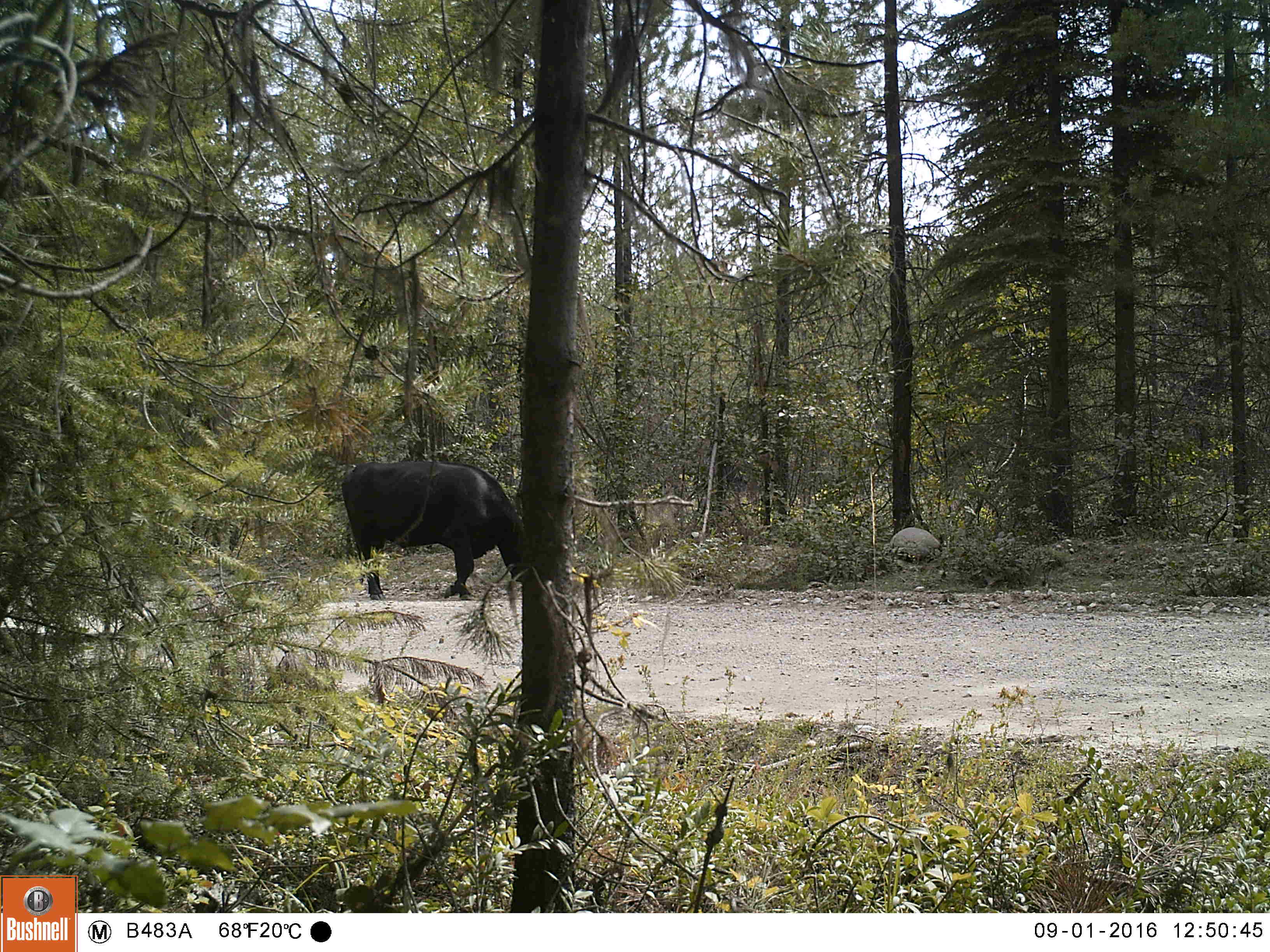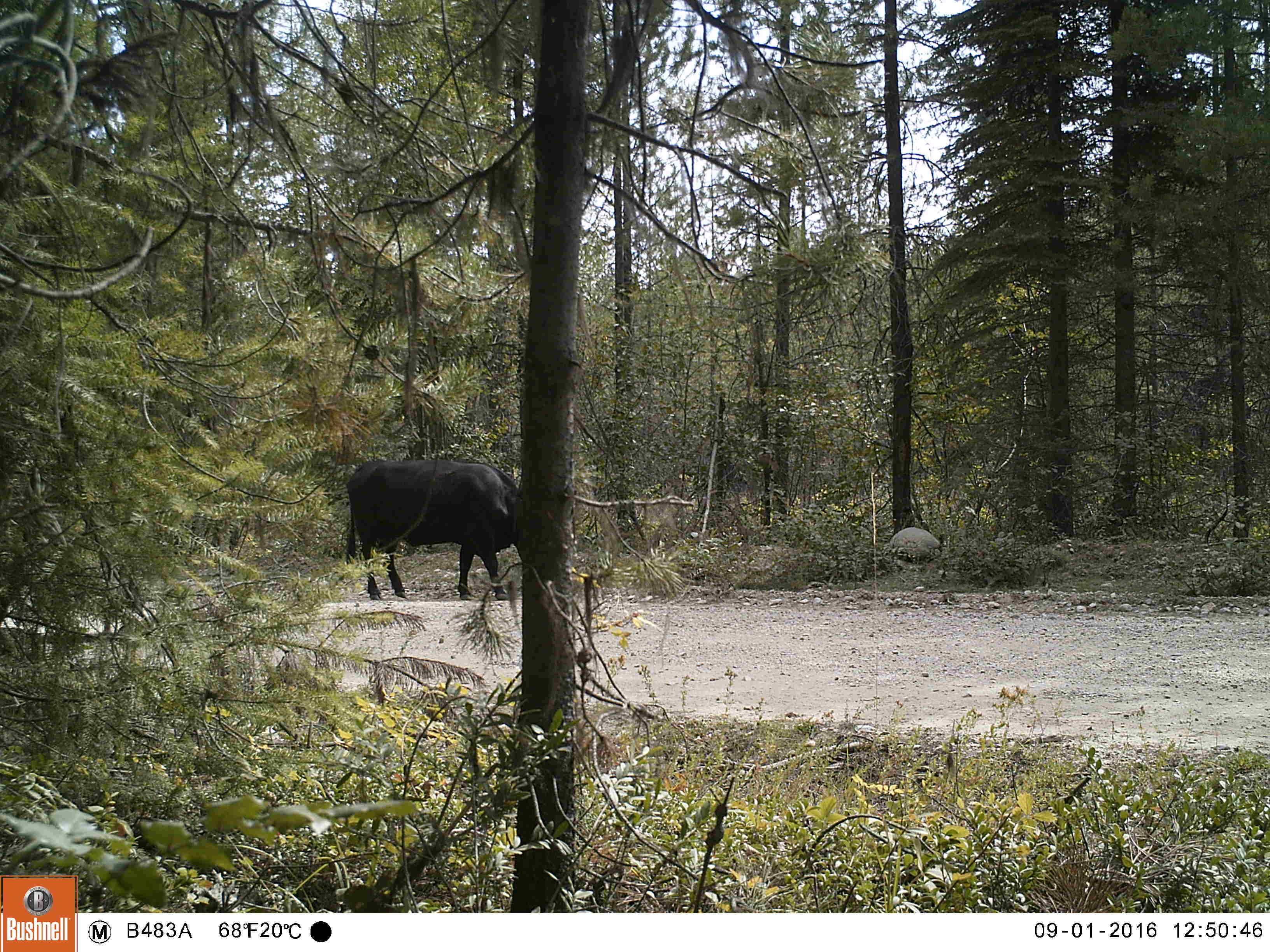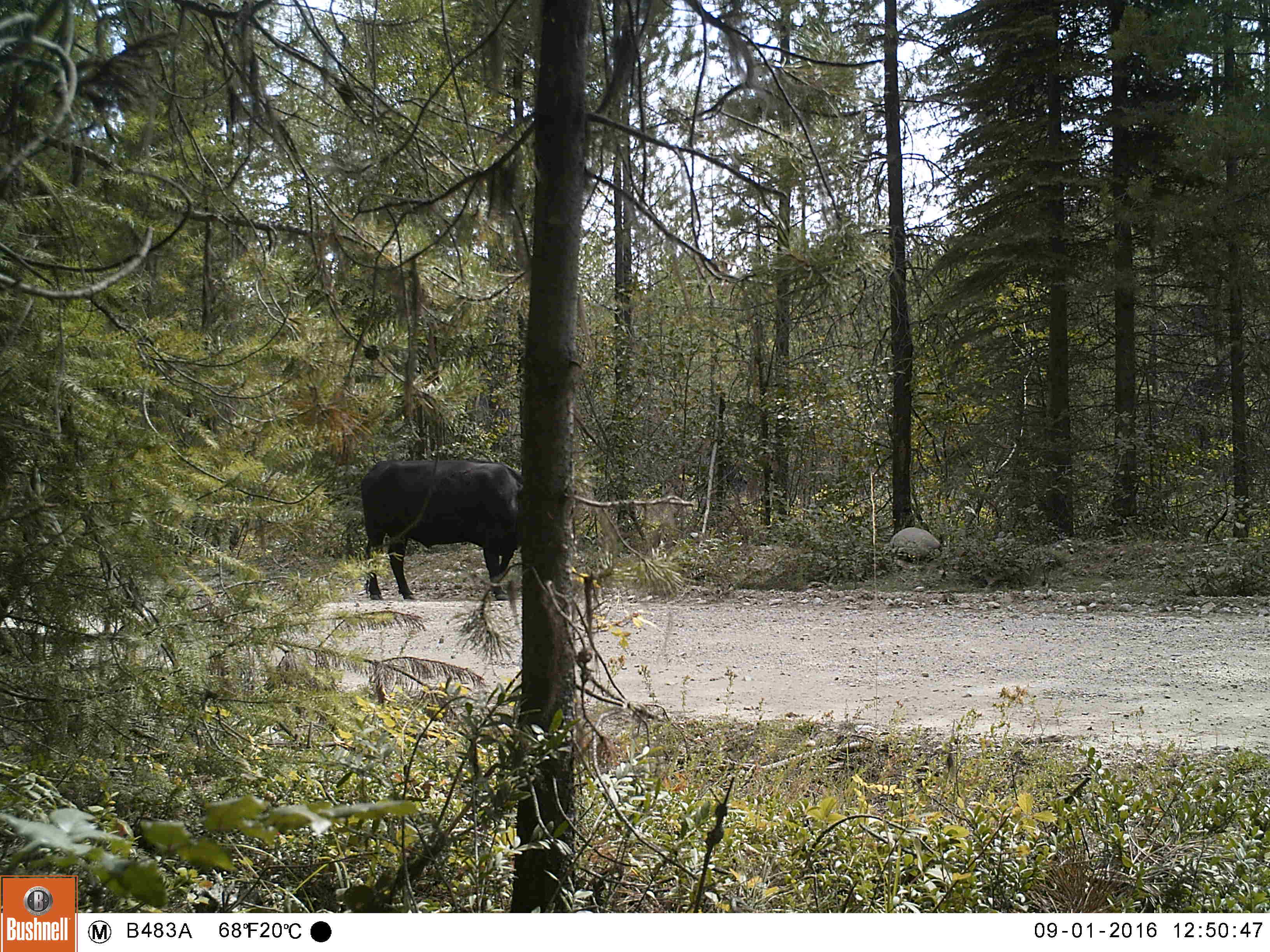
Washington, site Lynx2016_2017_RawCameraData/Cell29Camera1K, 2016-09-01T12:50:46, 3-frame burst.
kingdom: Animalia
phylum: Chordata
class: Mammalia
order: Artiodactyla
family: Bovidae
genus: Bos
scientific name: Bos taurus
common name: domestic cattle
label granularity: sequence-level